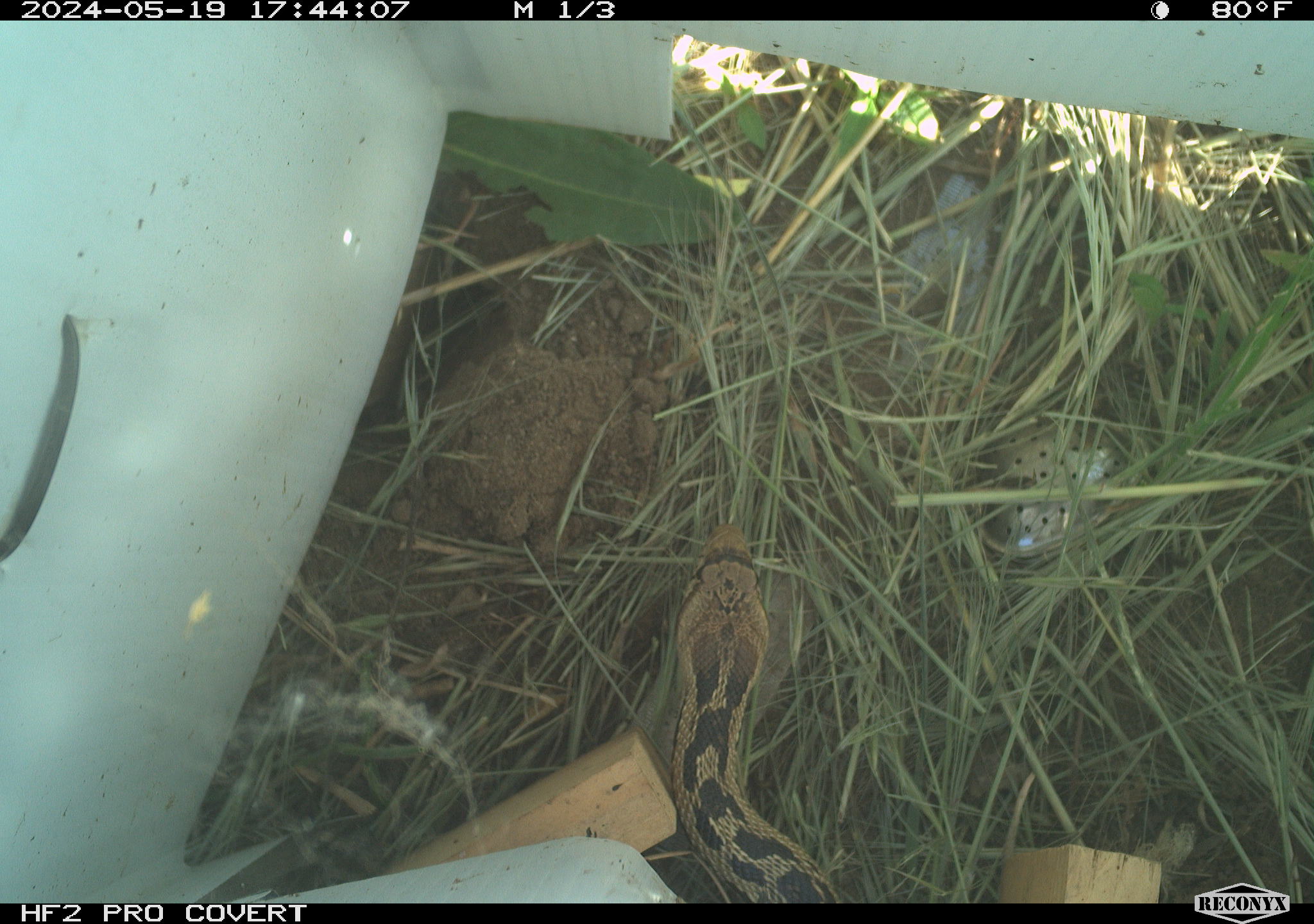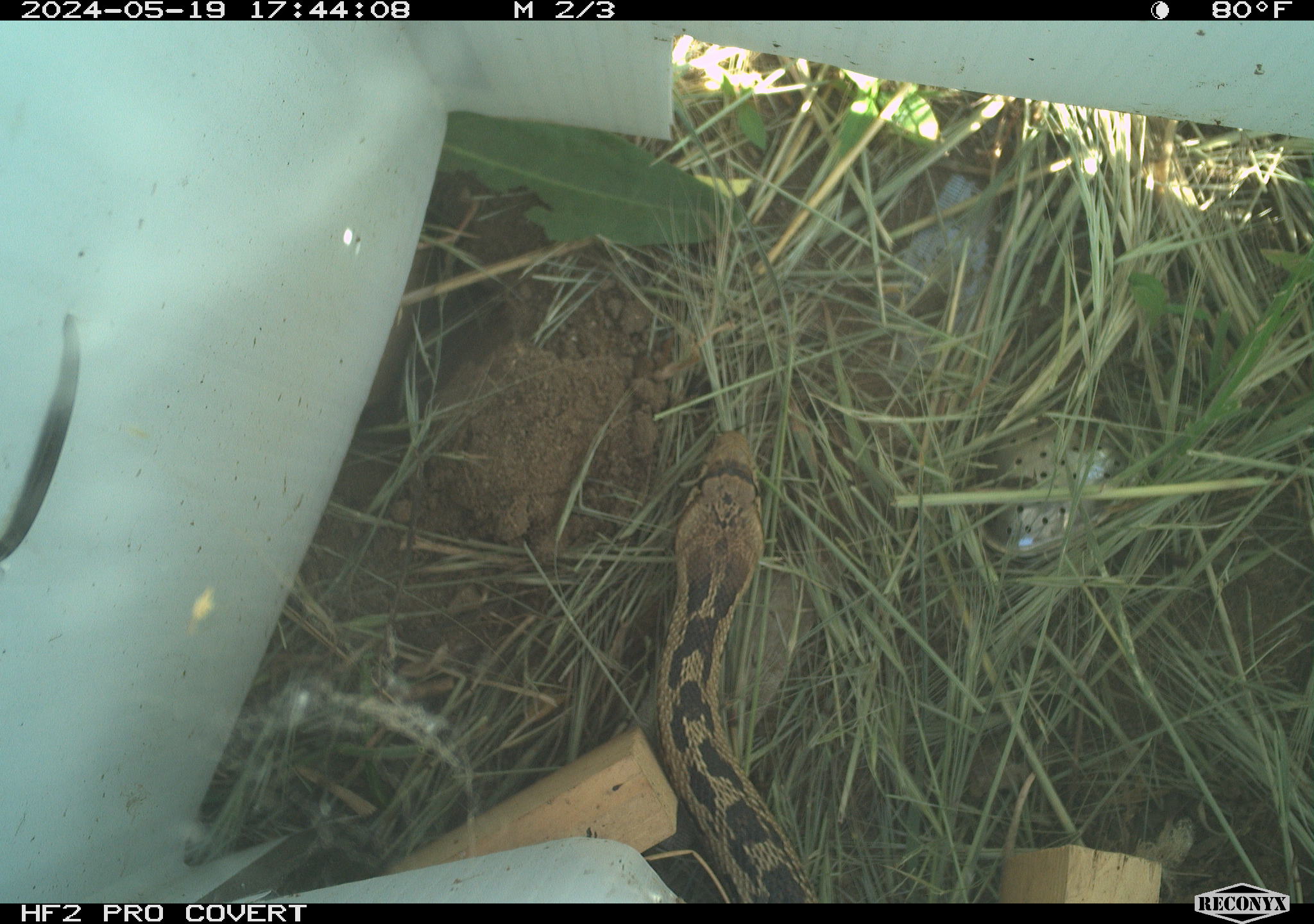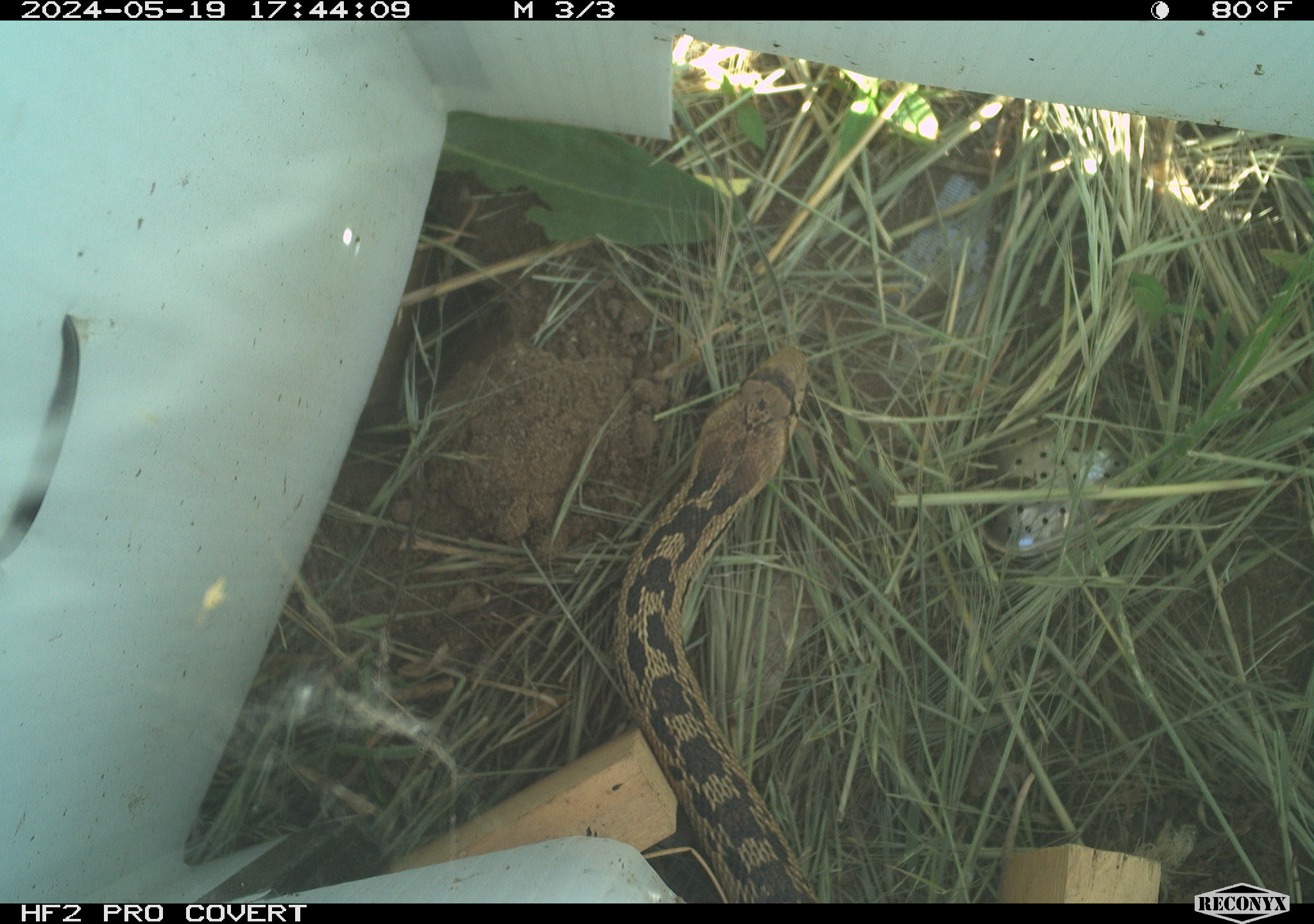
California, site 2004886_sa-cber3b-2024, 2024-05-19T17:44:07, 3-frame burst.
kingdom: Animalia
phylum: Chordata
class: Reptilia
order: Squamata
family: Colubridae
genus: Pituophis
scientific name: Pituophis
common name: bullsnakes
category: pituophis species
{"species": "pituophis species (bullsnakes) (Pituophis)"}